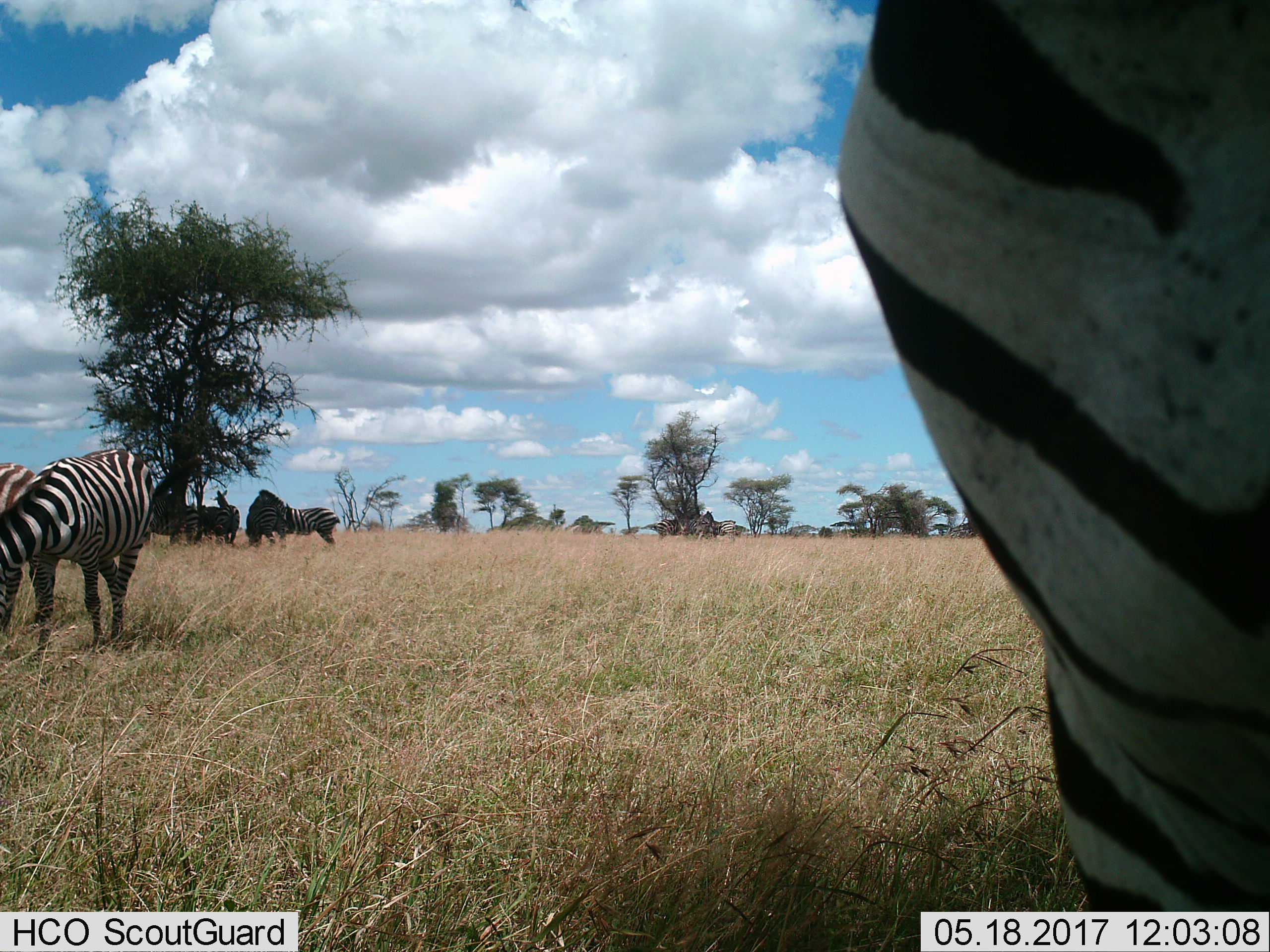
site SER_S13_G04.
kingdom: Animalia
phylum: Chordata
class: Mammalia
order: Perissodactyla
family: Equidae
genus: Equus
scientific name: Equus quagga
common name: plains zebra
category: zebraplains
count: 7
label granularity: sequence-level